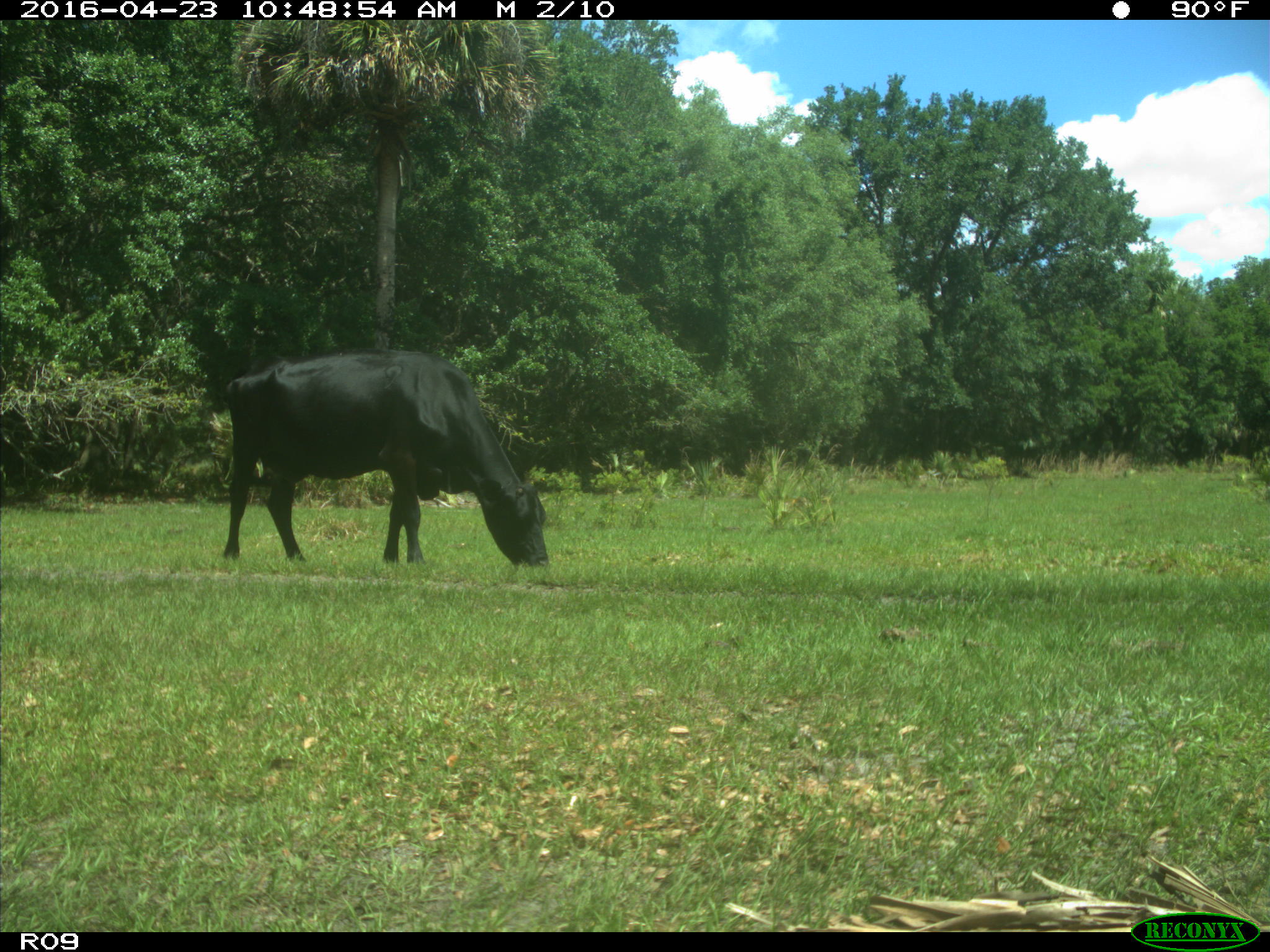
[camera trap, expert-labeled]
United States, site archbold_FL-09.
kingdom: Animalia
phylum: Chordata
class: Mammalia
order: Artiodactyla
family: Bovidae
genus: Bos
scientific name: Bos taurus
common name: domestic cow